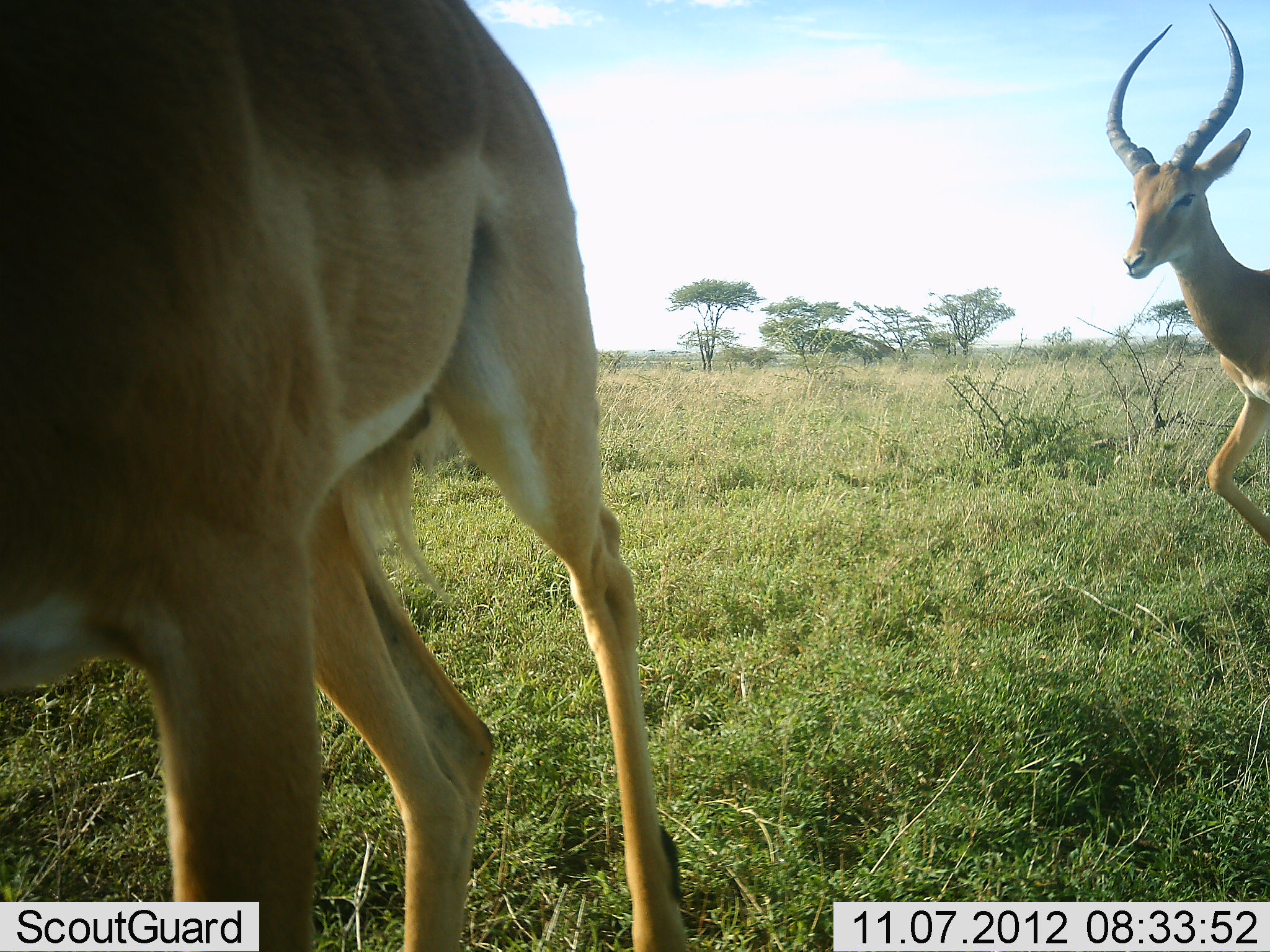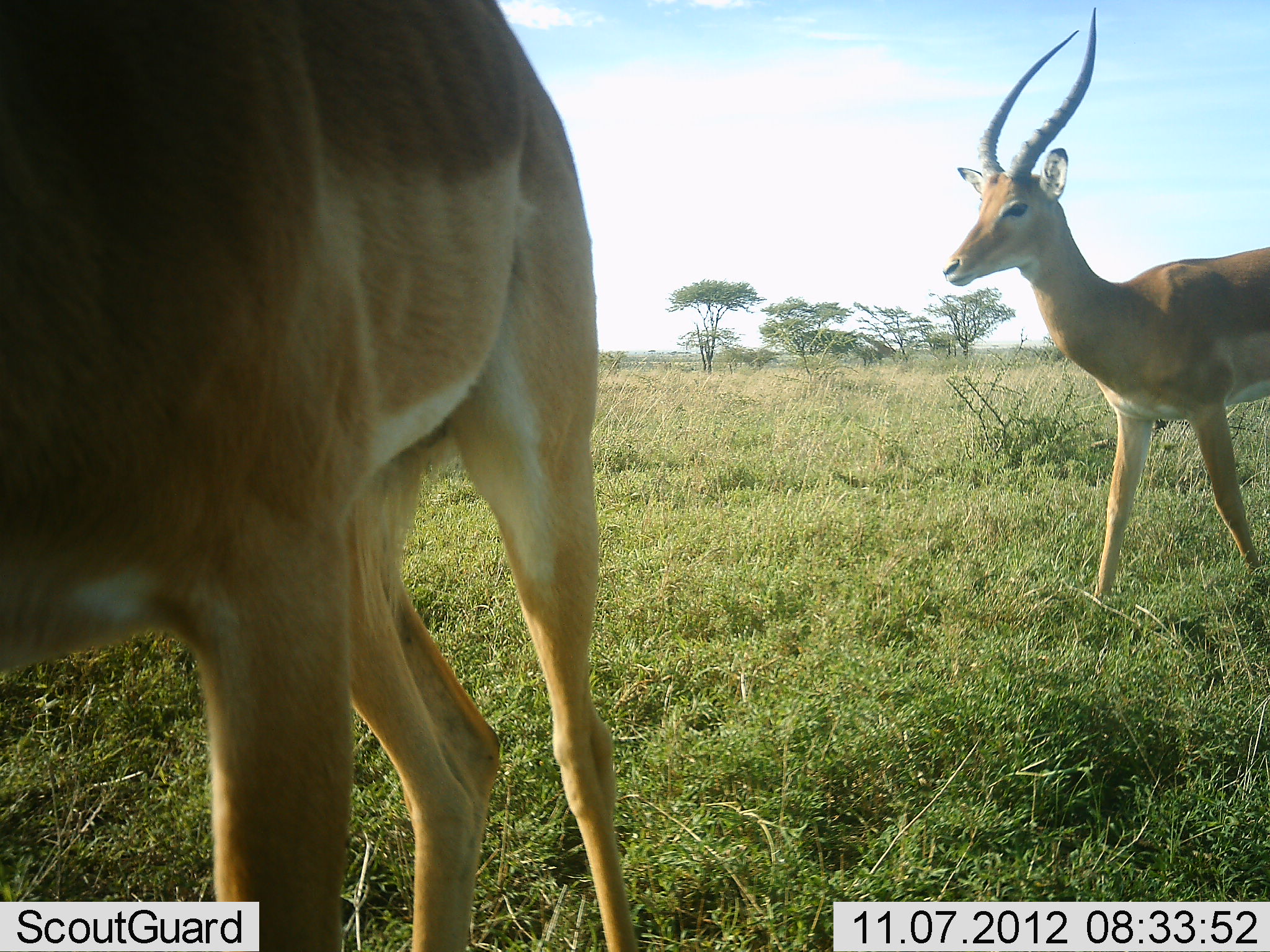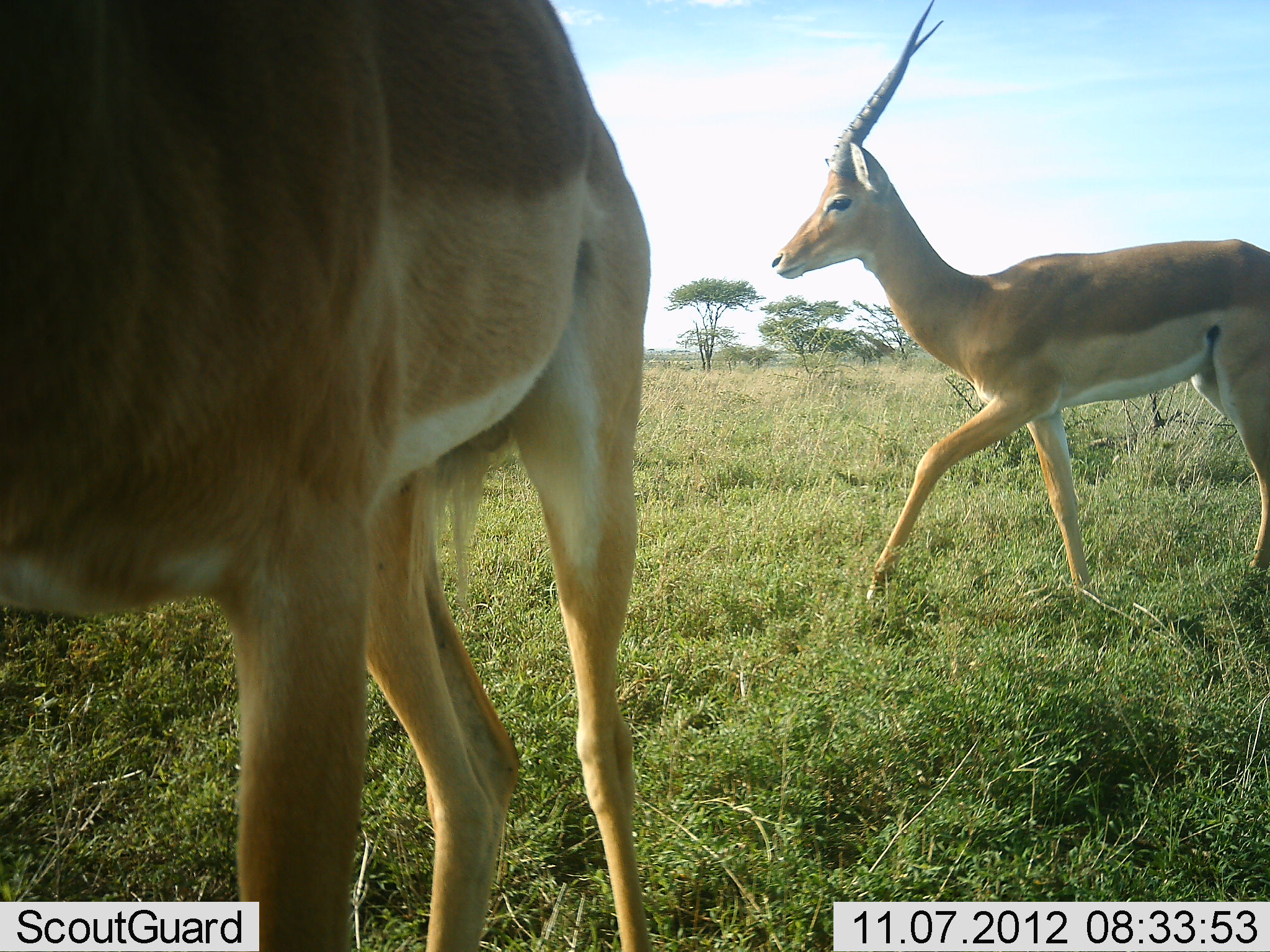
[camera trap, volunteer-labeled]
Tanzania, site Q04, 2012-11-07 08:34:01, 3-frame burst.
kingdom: Animalia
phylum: Chordata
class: Mammalia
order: Artiodactyla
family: Bovidae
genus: Aepyceros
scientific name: Aepyceros melampus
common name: impala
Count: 2.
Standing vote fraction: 40%.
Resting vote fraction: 0%.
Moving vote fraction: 100%.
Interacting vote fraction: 0%.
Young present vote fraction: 0%.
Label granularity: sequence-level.